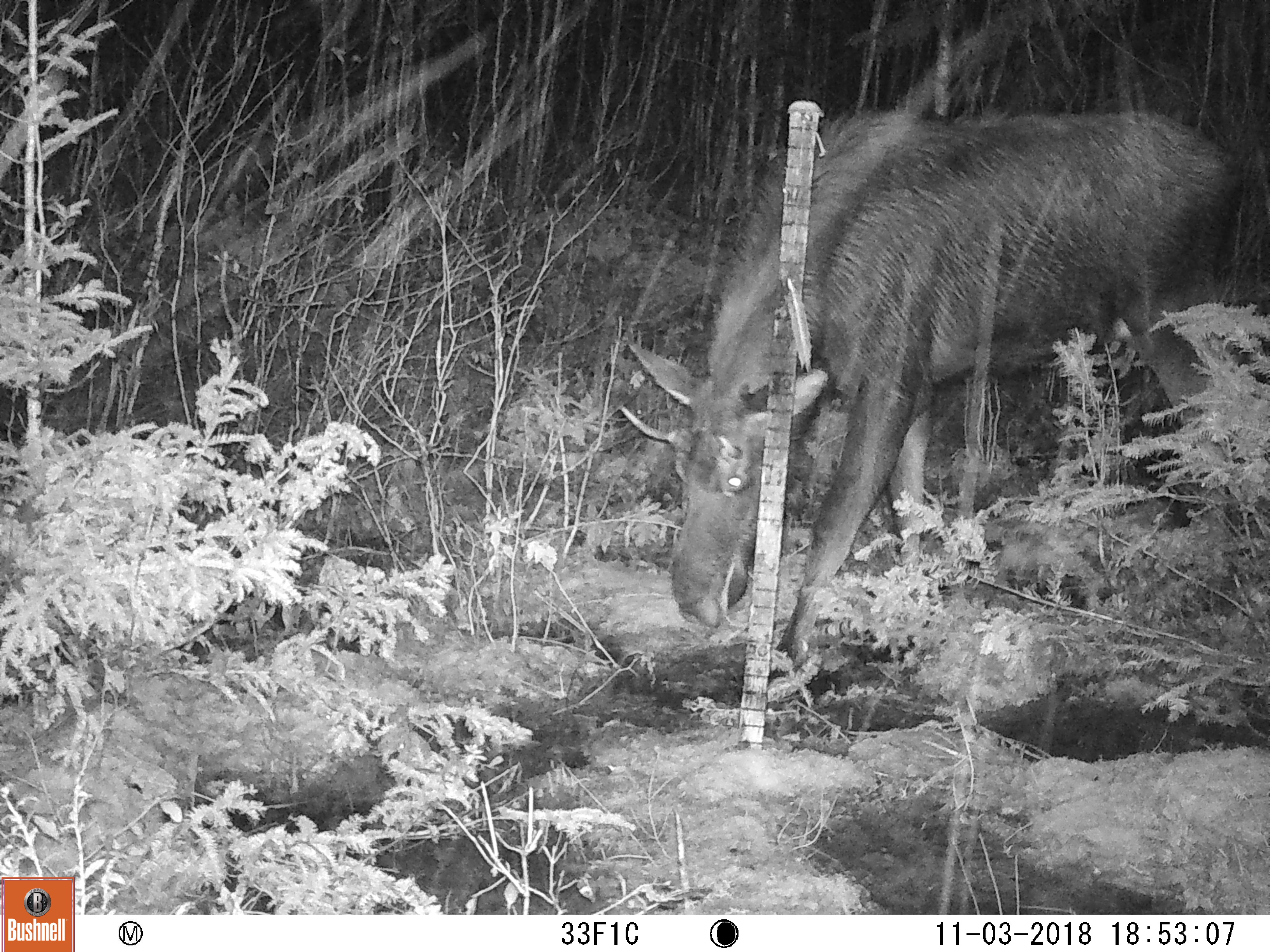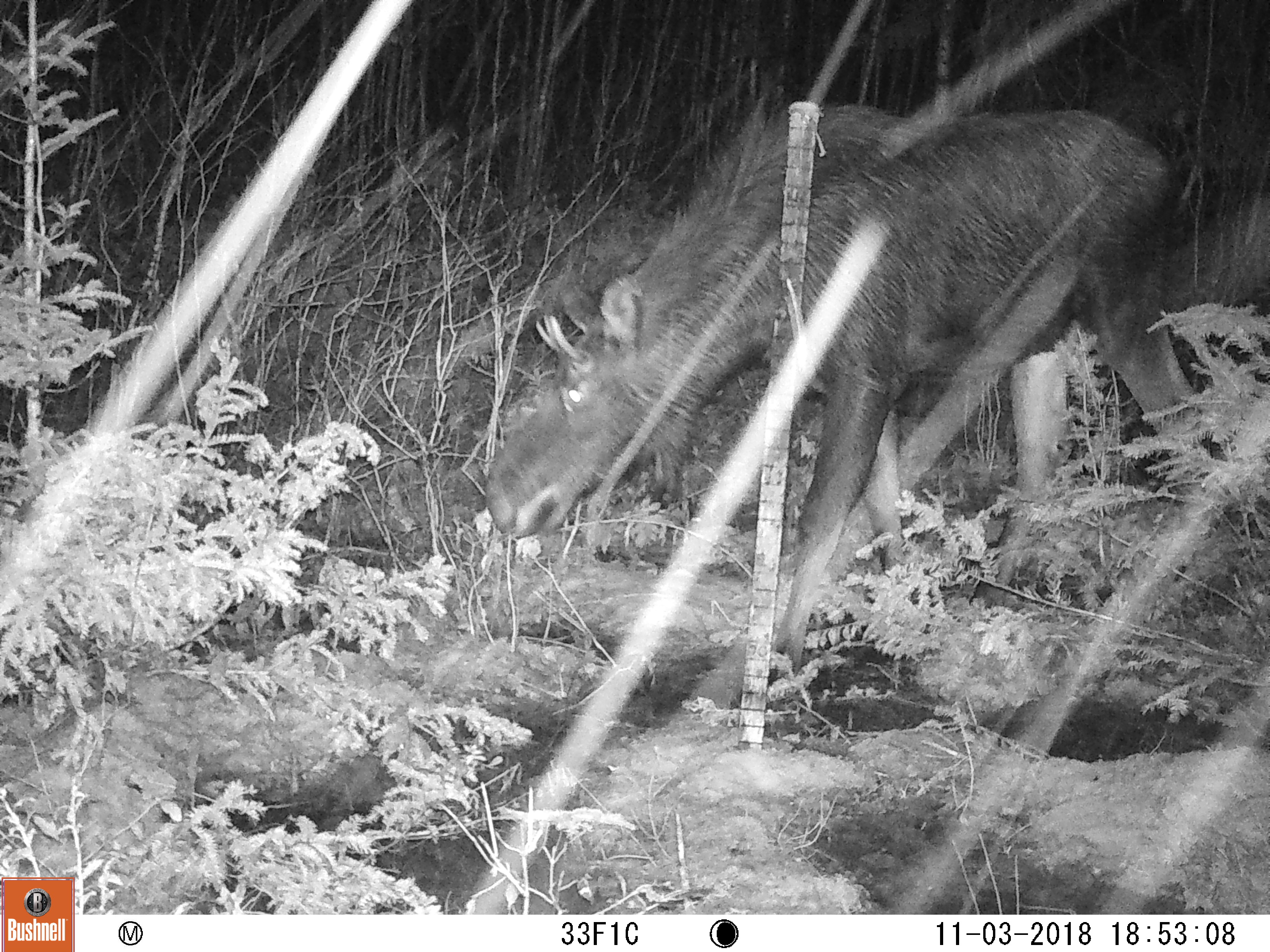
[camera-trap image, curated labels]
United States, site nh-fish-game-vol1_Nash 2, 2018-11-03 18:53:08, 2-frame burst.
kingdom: Animalia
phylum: Chordata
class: Mammalia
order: Artiodactyla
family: Cervidae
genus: Alces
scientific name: Alces alces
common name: moose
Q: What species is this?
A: Moose (Alces alces).